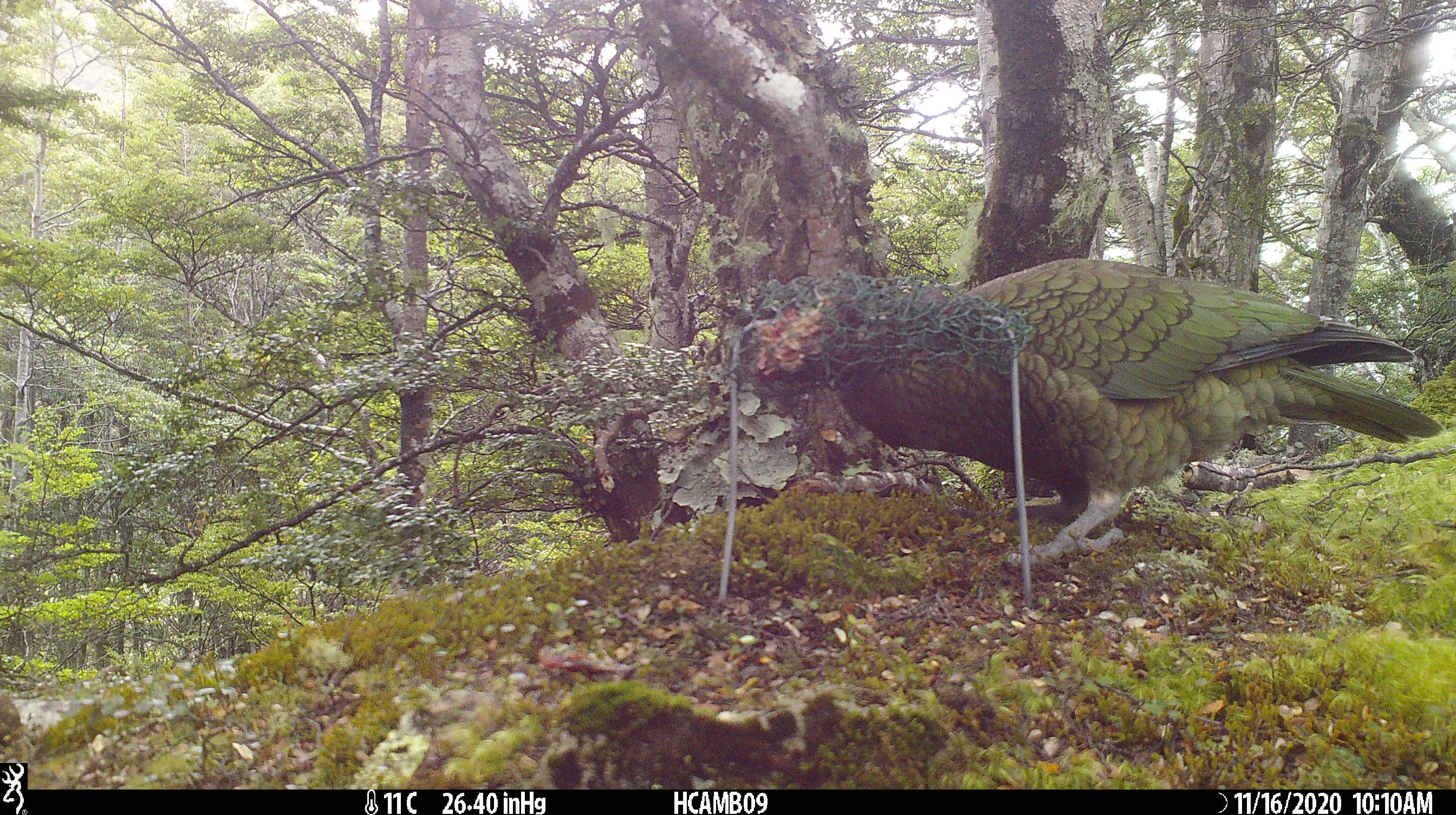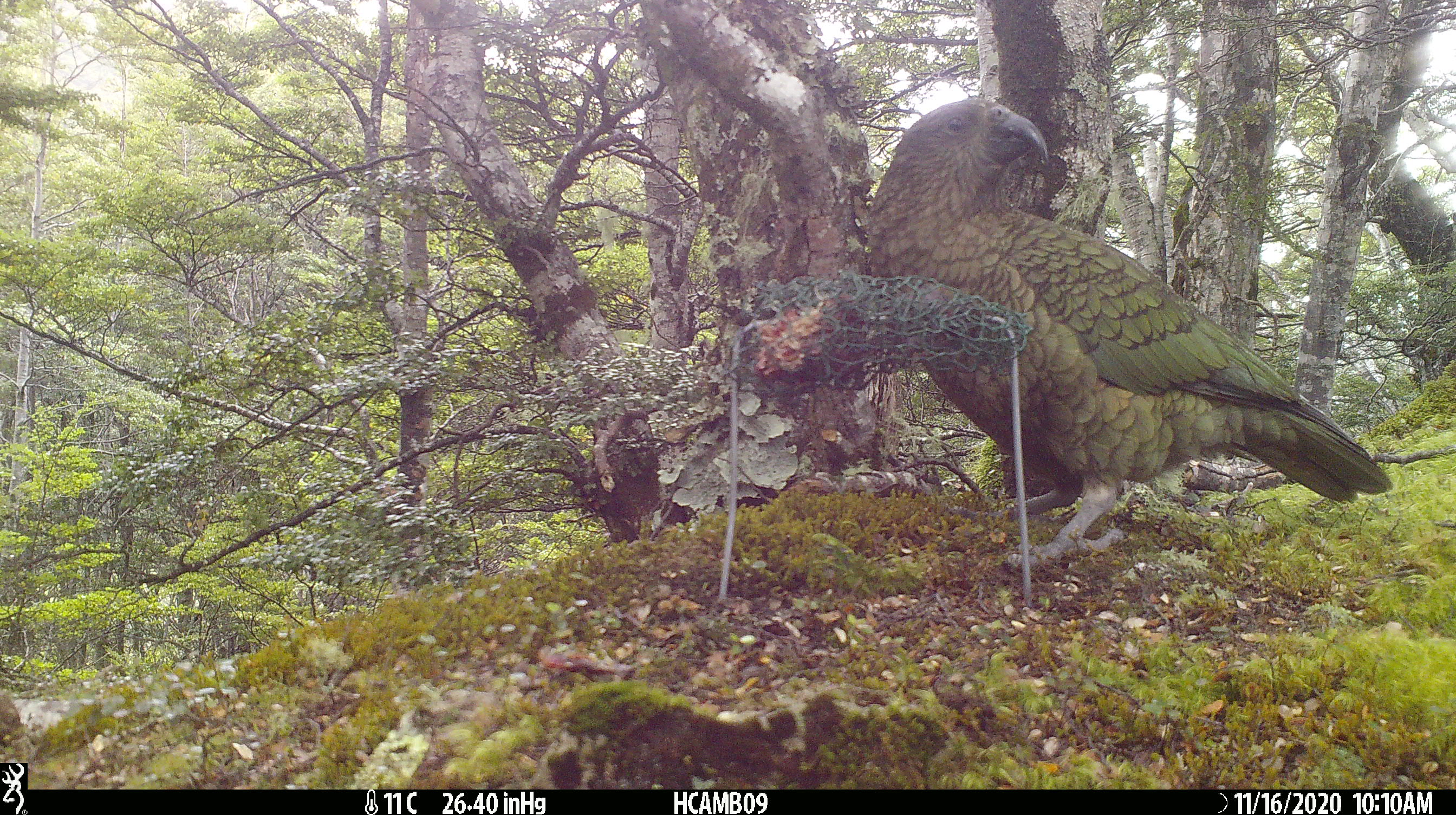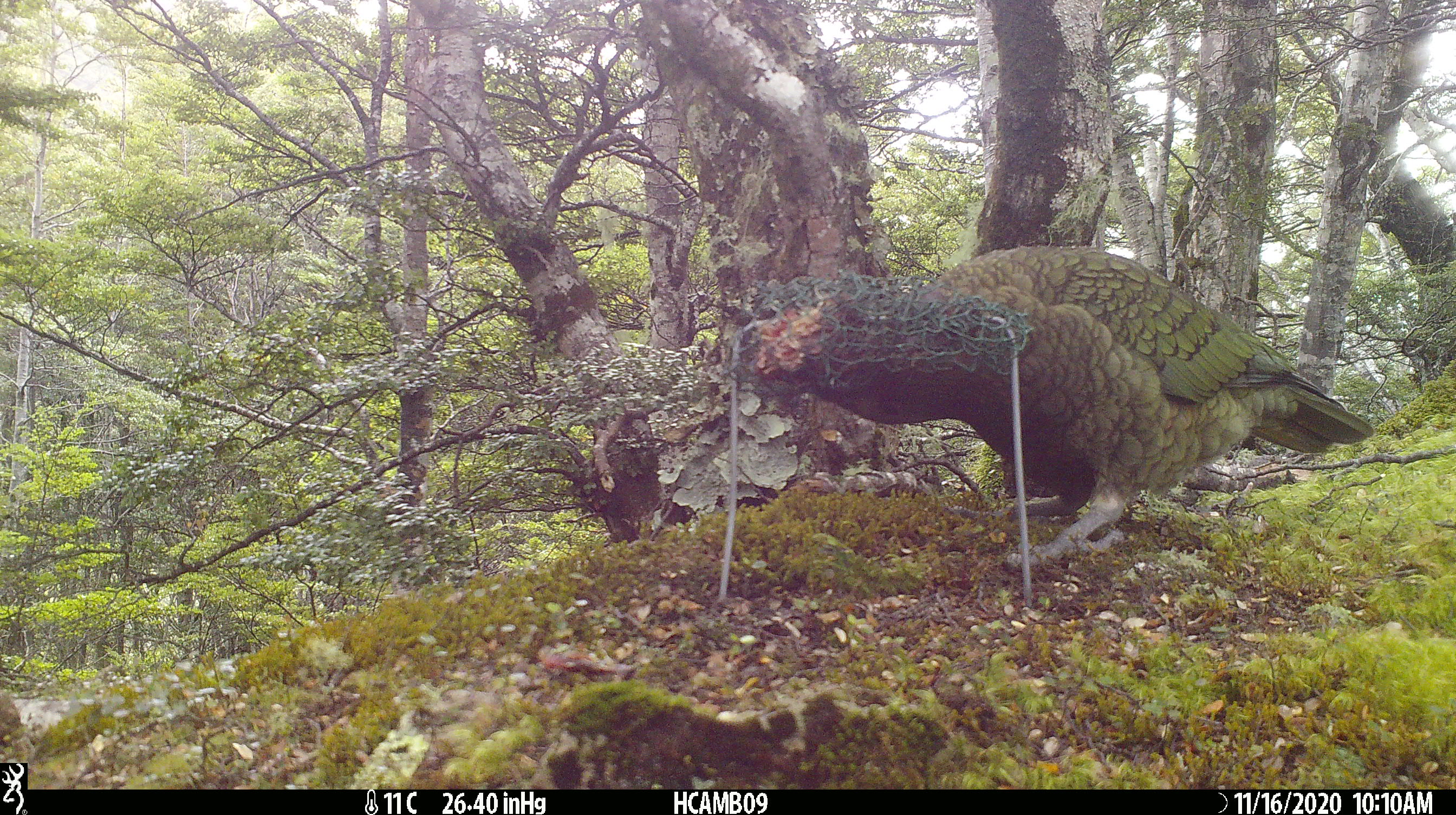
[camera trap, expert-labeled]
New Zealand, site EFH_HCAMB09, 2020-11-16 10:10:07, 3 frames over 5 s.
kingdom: Animalia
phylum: Chordata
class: Aves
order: Psittaciformes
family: Strigopidae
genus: Nestor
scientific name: Nestor notabilis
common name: kea